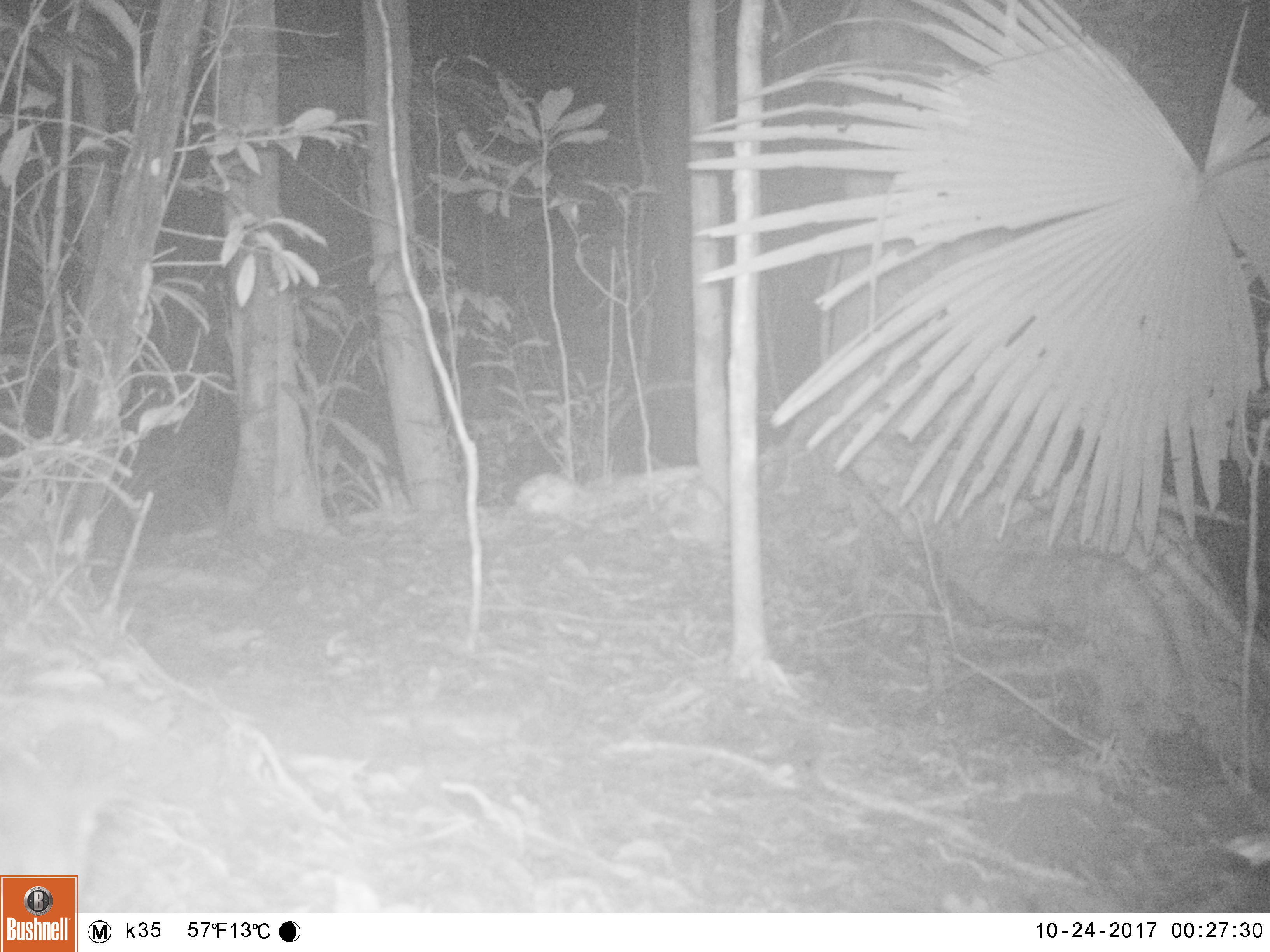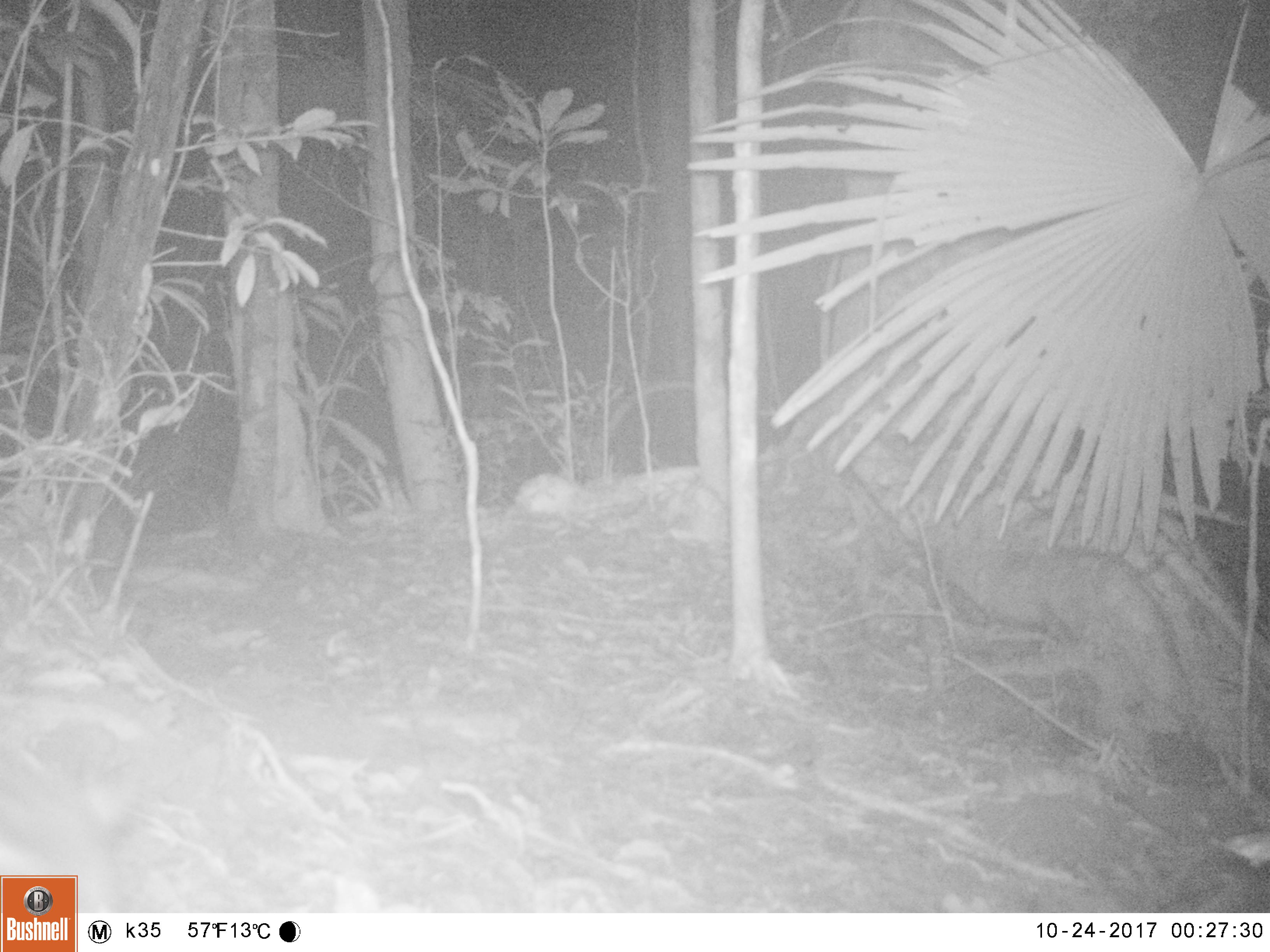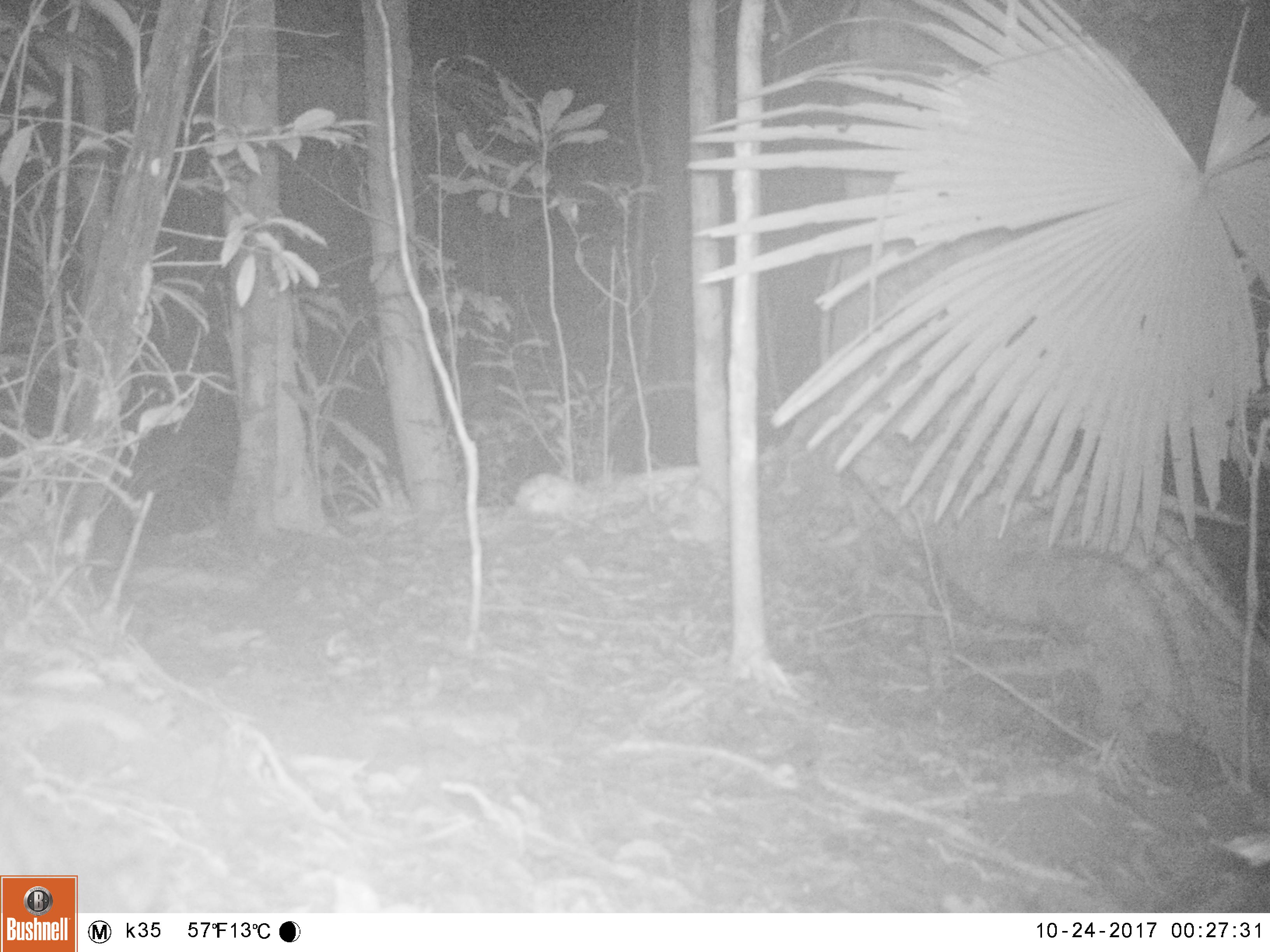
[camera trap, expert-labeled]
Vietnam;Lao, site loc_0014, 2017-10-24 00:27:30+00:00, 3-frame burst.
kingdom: Animalia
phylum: Chordata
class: Mammalia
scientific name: Mammalia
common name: mammal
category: unidentified small mammal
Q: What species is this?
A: Unidentified small mammal (mammal) (Mammalia).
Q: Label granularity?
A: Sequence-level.